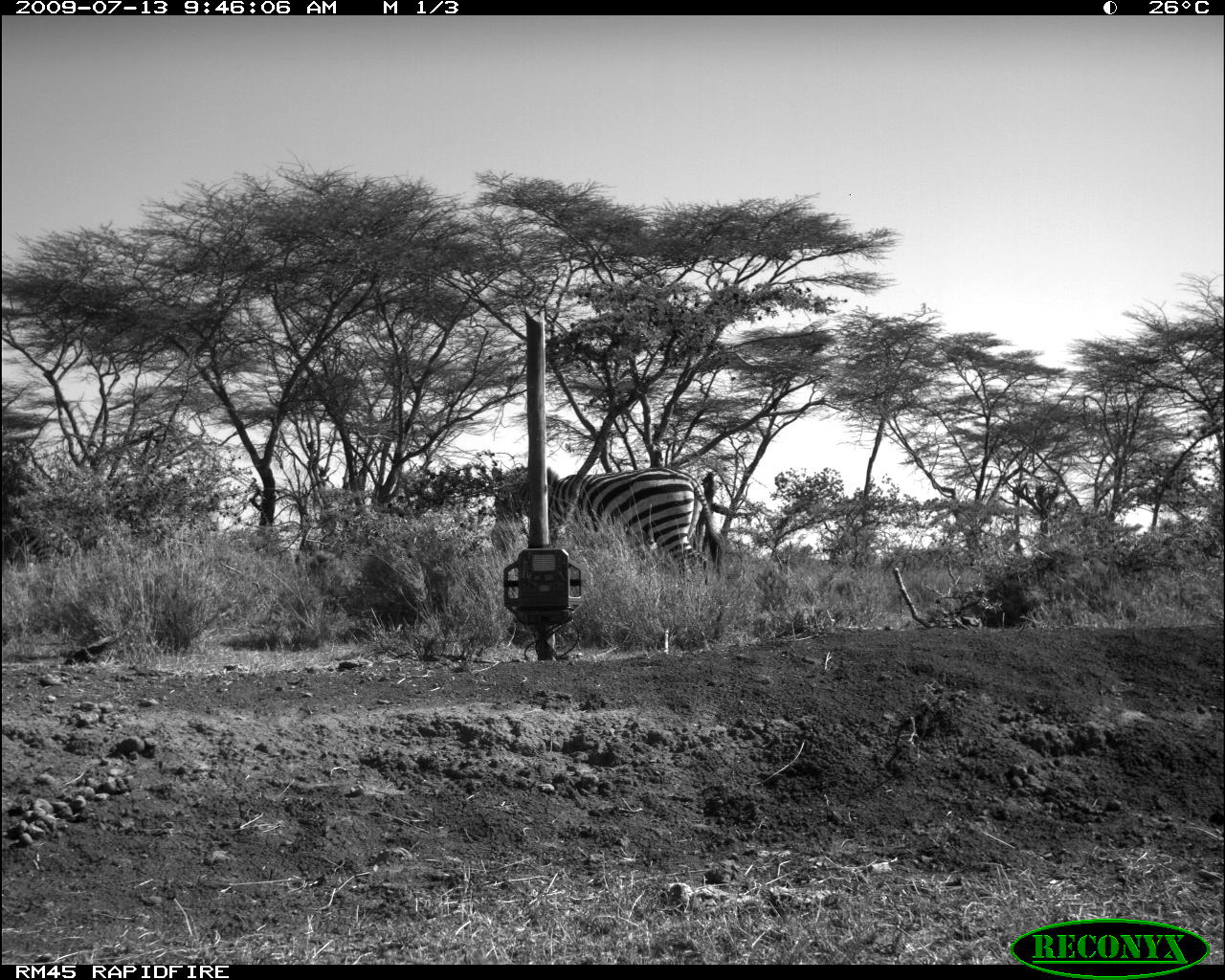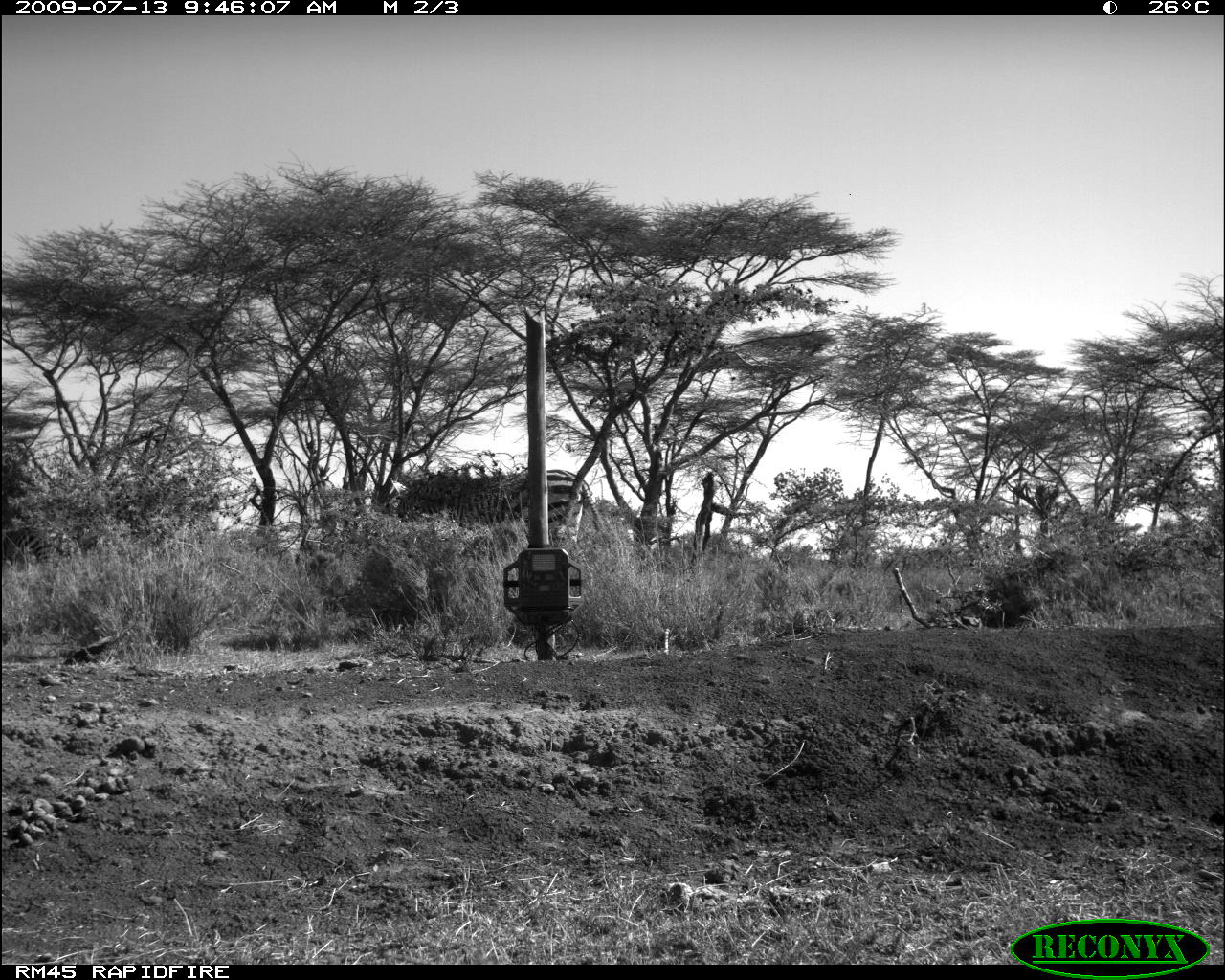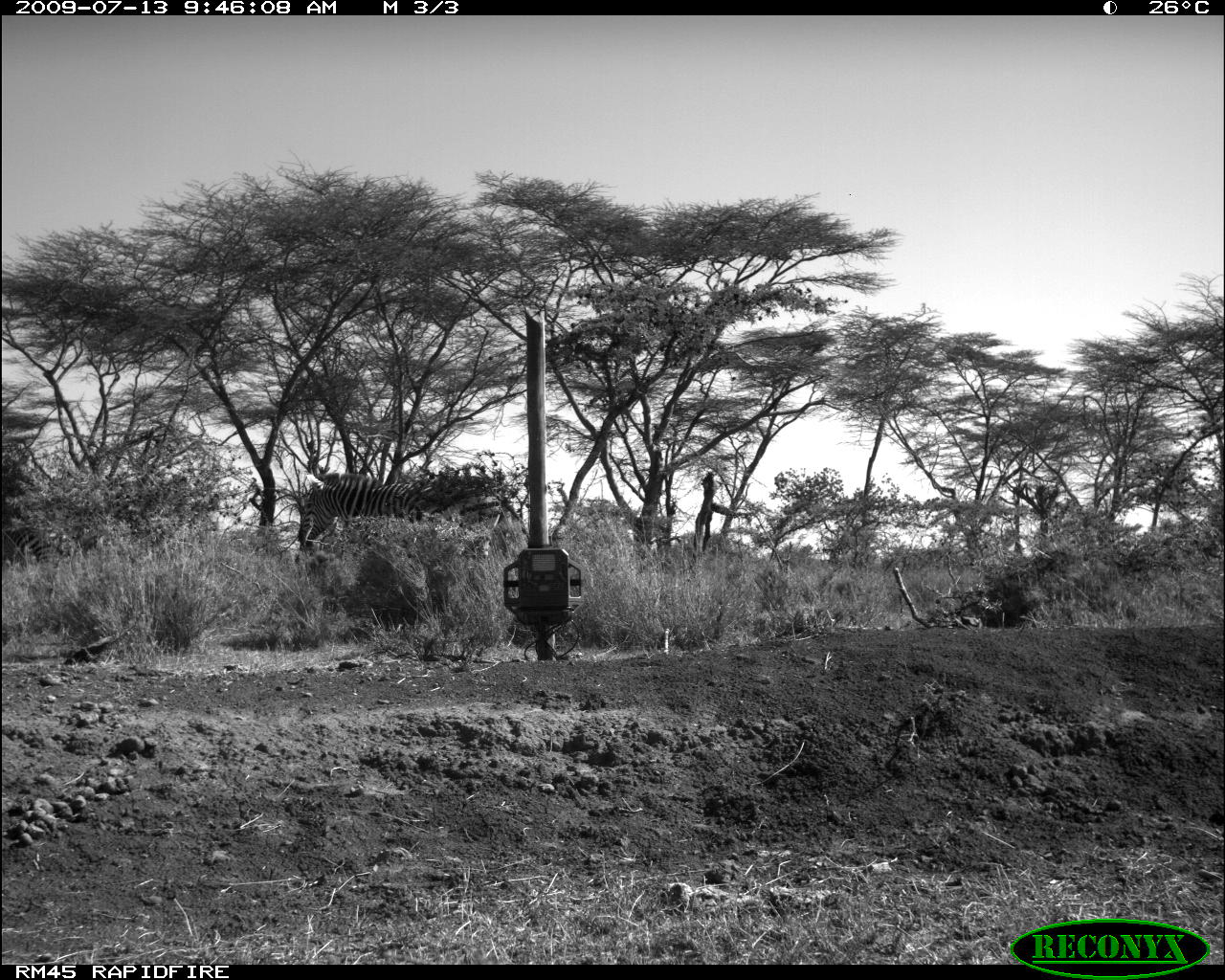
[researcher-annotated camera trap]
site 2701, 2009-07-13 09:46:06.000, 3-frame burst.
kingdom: Animalia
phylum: Chordata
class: Mammalia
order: Perissodactyla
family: Equidae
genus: Equus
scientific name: Equus quagga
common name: plains zebra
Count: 1.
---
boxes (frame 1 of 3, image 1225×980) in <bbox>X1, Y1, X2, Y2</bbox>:
equus quagga: <bbox>494, 466, 725, 584</bbox>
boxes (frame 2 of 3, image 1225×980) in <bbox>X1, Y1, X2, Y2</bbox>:
equus quagga: <bbox>397, 468, 602, 543</bbox>; <bbox>3, 525, 73, 568</bbox>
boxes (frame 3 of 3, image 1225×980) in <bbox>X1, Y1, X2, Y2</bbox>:
equus quagga: <bbox>295, 471, 502, 562</bbox>